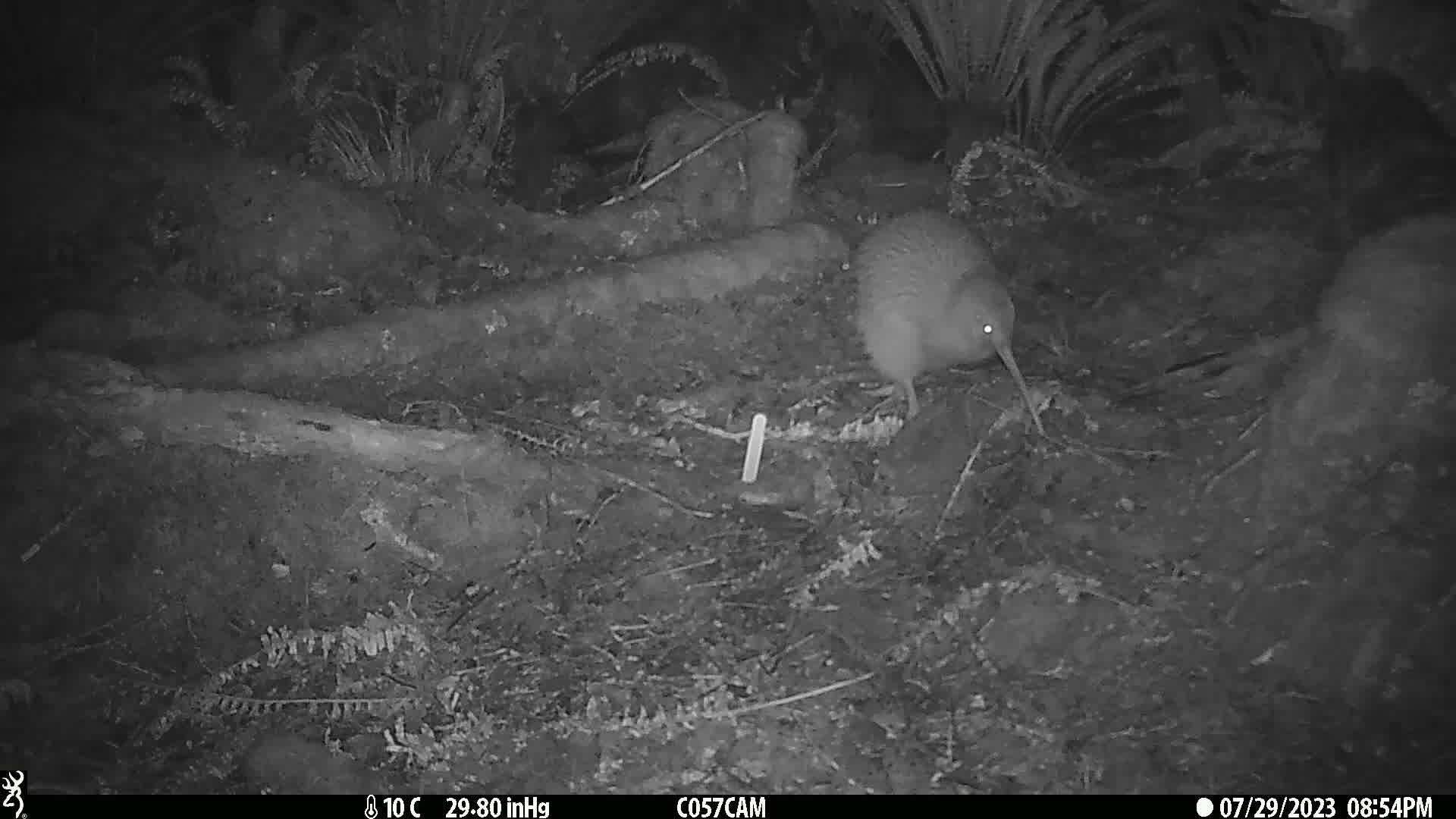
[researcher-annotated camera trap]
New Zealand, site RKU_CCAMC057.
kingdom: Animalia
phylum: Chordata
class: Aves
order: Apterygiformes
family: Apterygidae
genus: Apteryx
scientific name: Apteryx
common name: kiwi